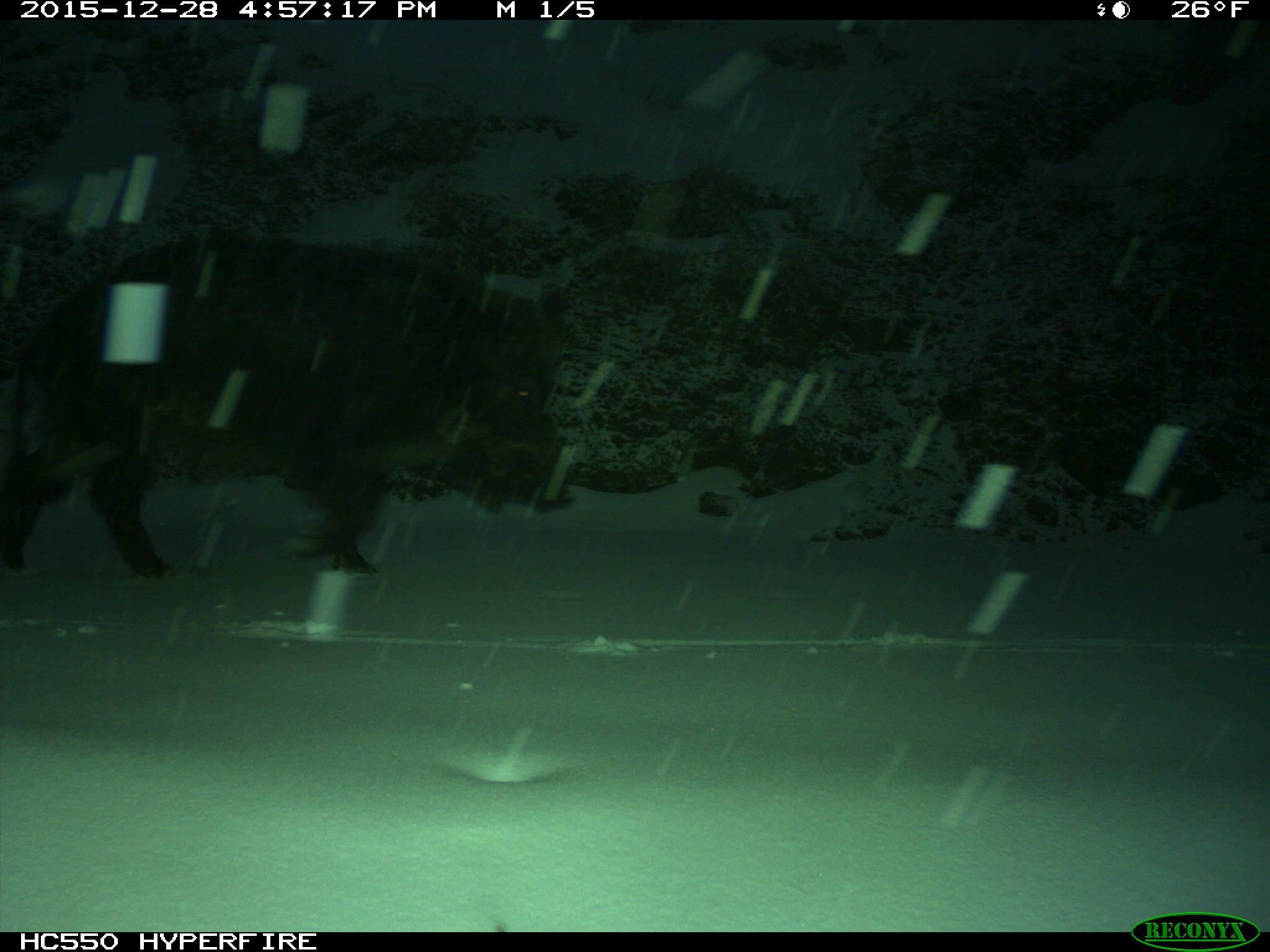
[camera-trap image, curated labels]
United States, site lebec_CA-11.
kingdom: Animalia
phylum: Chordata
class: Mammalia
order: Artiodactyla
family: Suidae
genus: Sus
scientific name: Sus scrofa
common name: wild boar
Sus scrofa (wild boar).